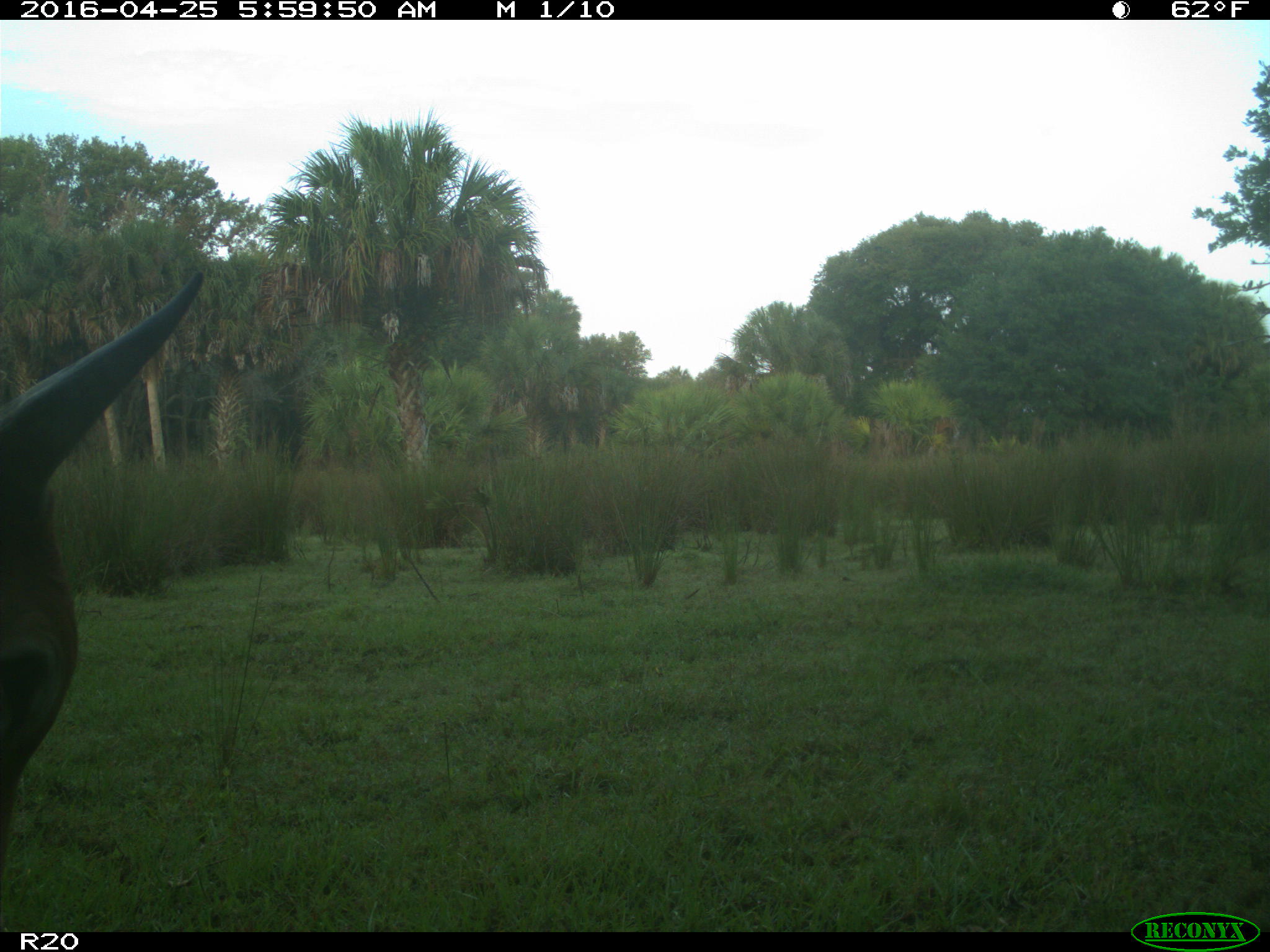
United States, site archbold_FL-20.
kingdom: Animalia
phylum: Chordata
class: Mammalia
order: Artiodactyla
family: Suidae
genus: Sus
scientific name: Sus scrofa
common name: wild boar